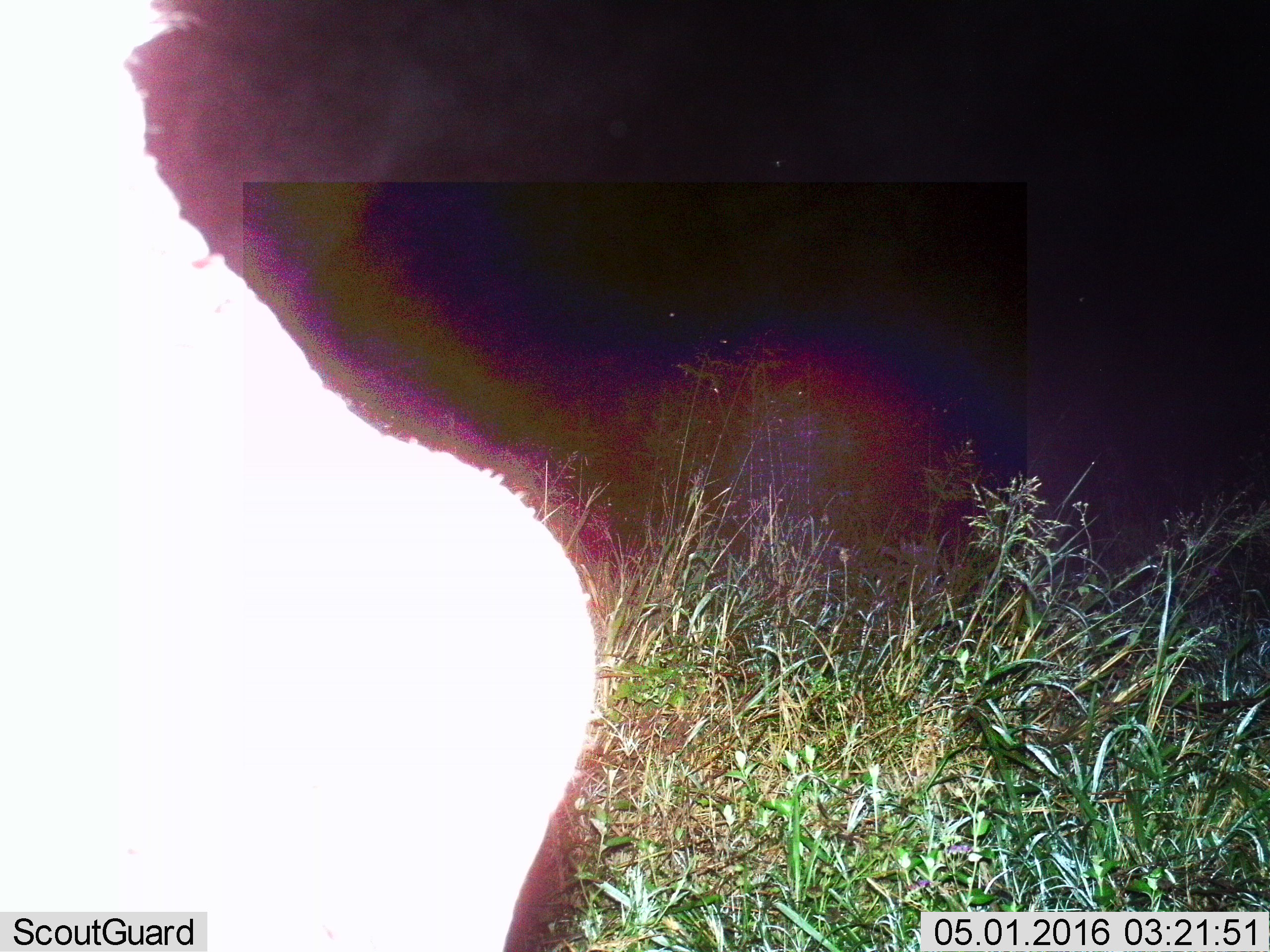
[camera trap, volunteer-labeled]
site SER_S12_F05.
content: unidentified animal